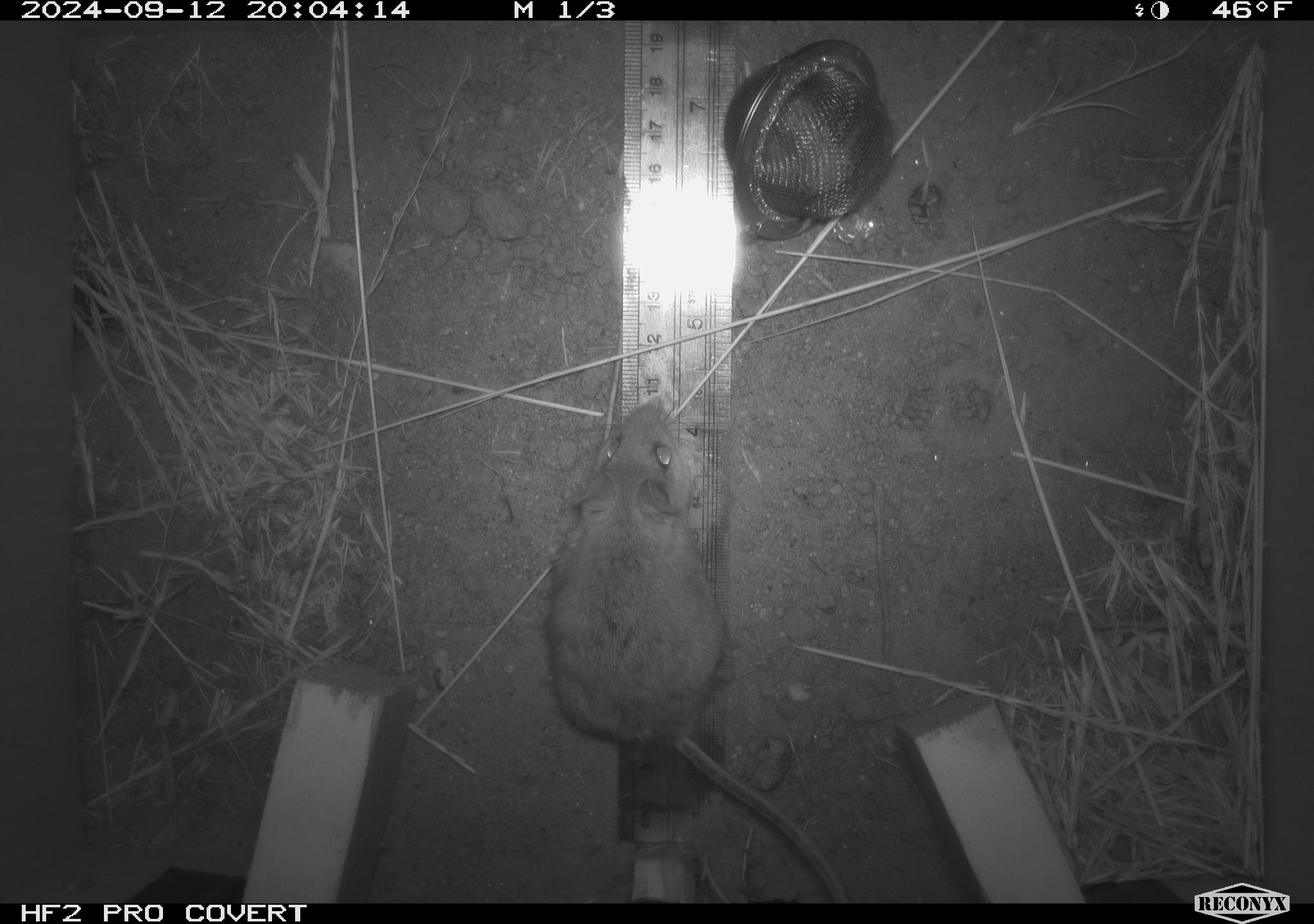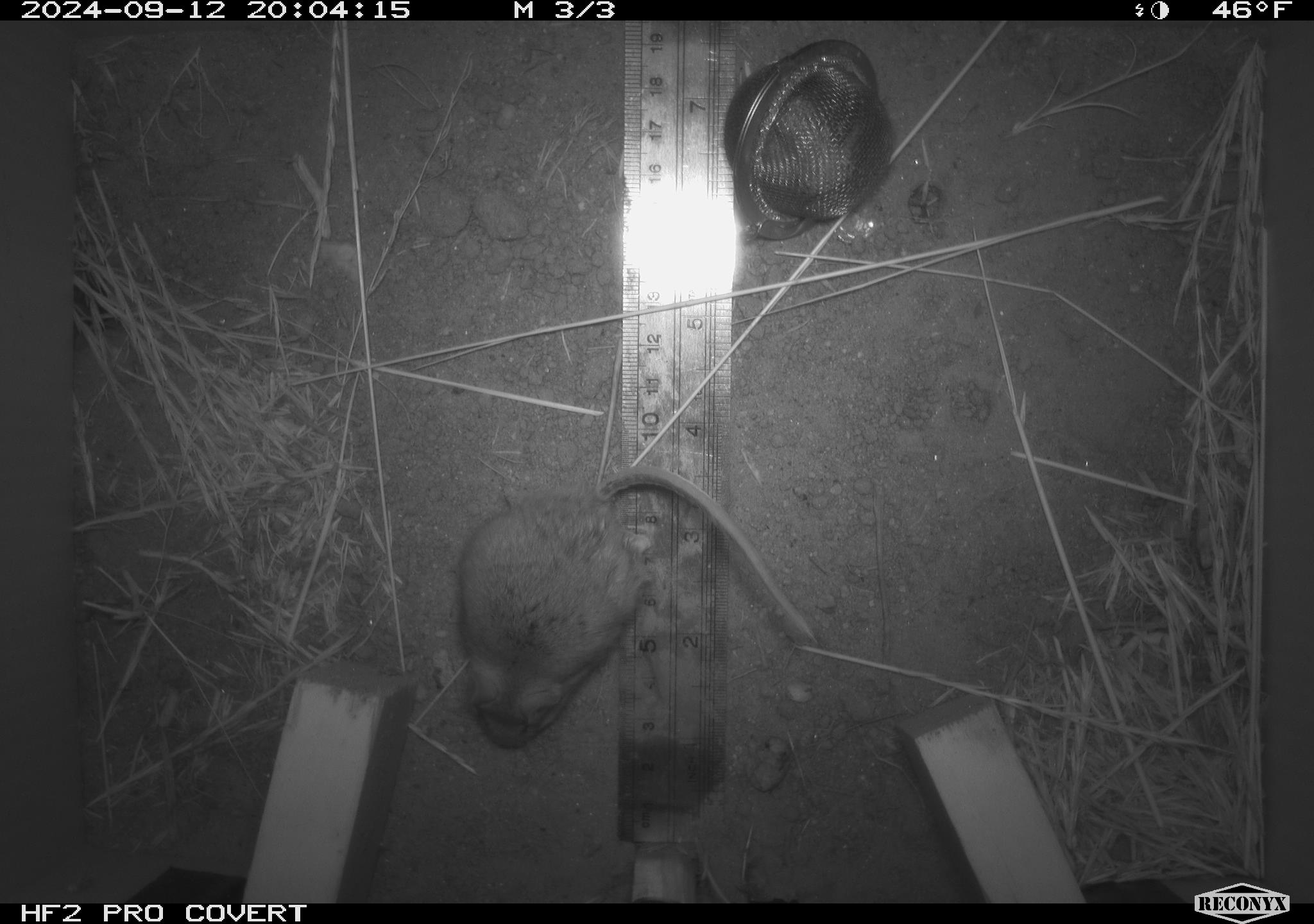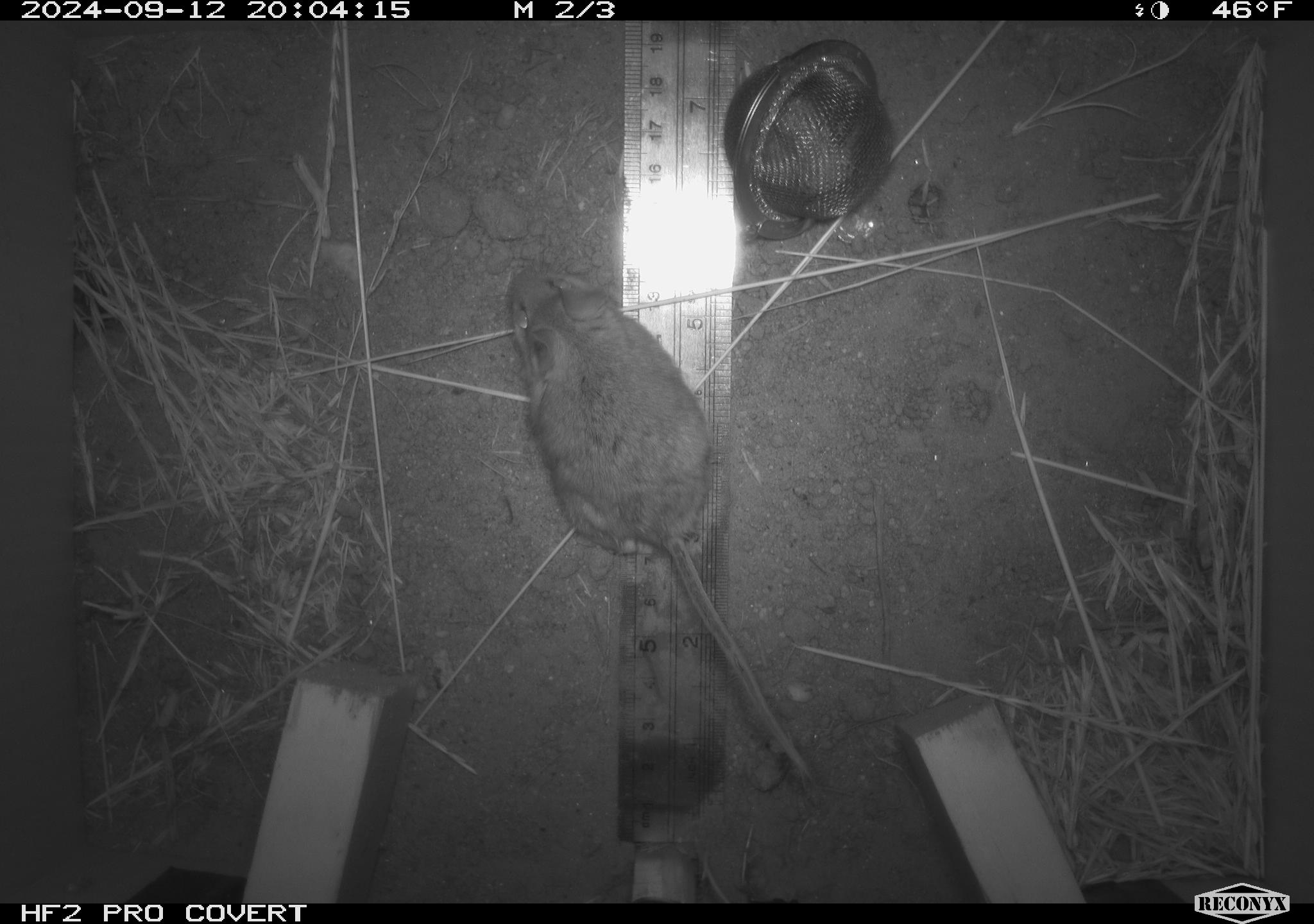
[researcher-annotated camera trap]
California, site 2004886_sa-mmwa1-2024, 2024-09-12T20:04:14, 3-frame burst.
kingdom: Animalia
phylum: Chordata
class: Mammalia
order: Rodentia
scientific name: Rodentia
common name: mouse species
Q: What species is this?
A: Mouse species (Rodentia).